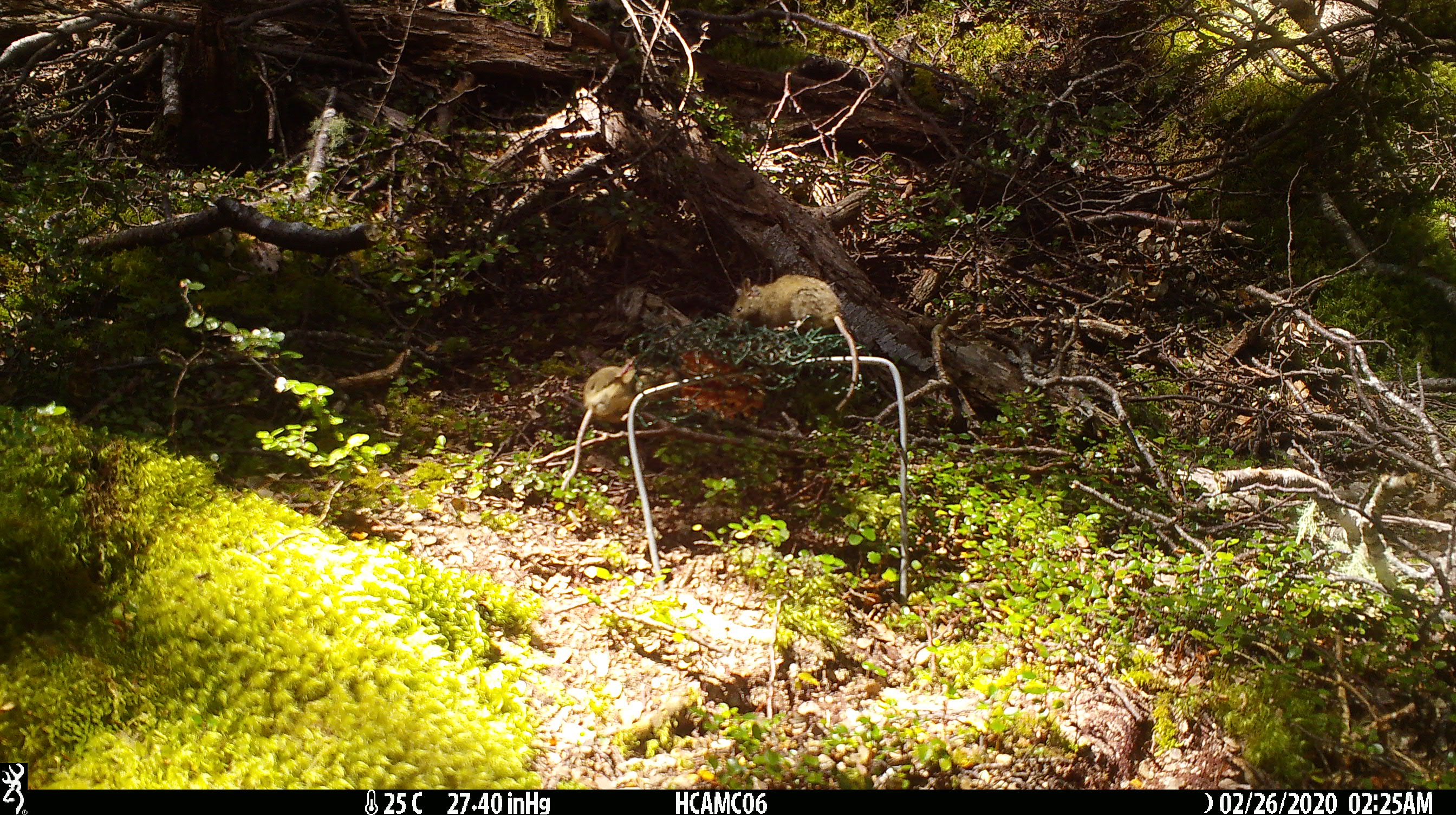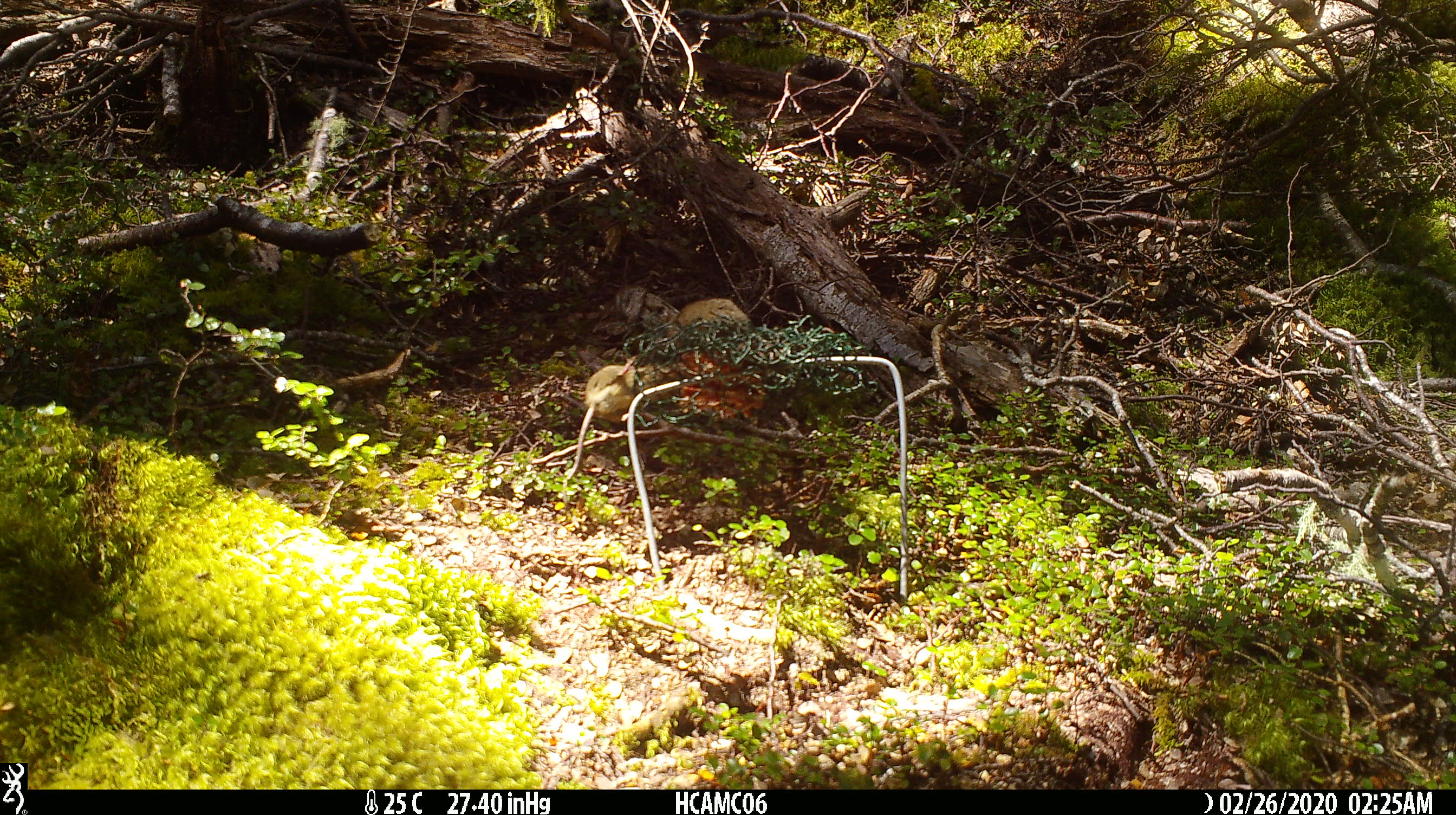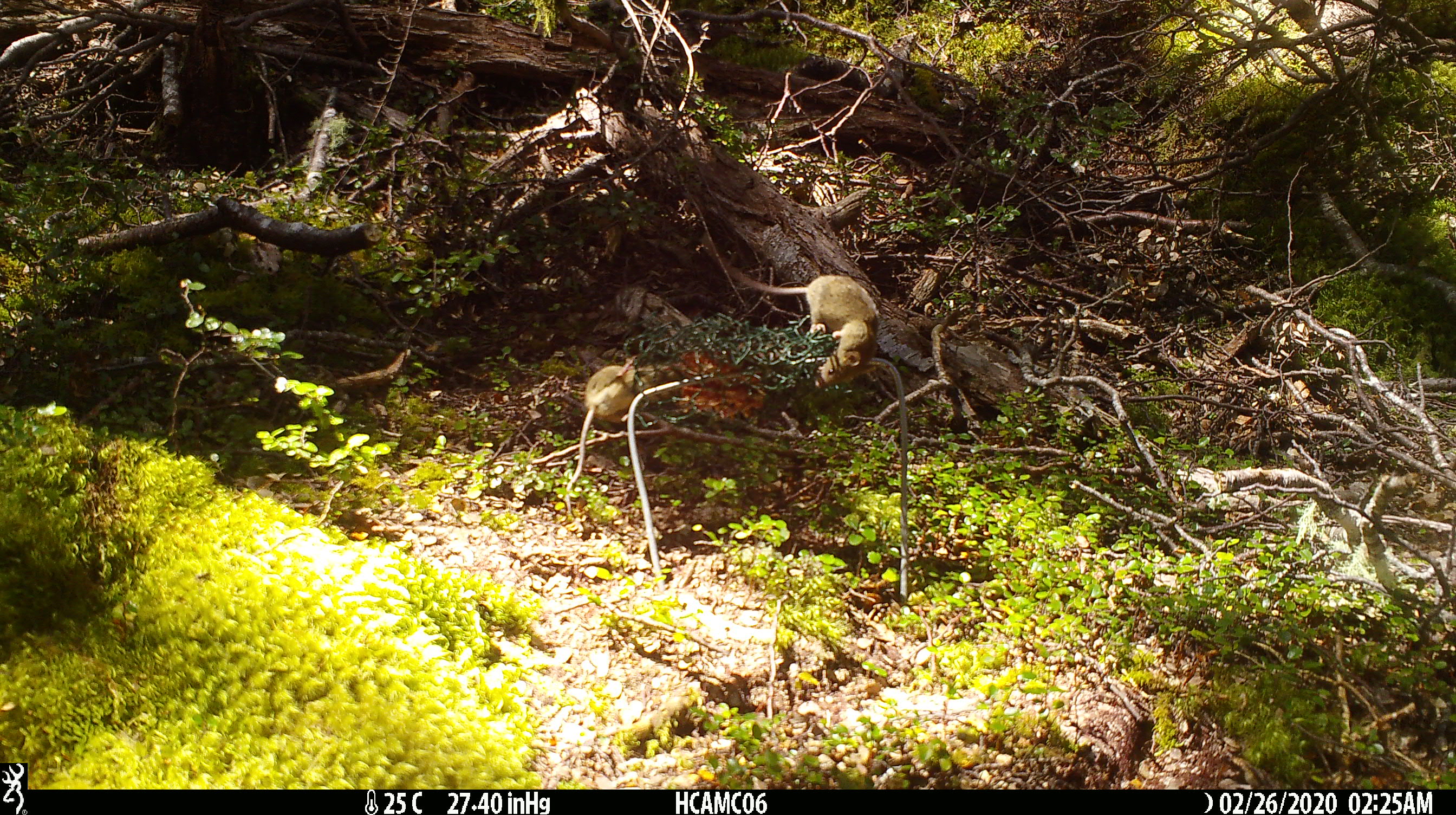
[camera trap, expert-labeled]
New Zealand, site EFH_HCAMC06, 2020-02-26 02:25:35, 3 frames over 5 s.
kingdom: Animalia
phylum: Chordata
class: Mammalia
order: Rodentia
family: Muridae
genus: Mus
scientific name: Mus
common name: mouse